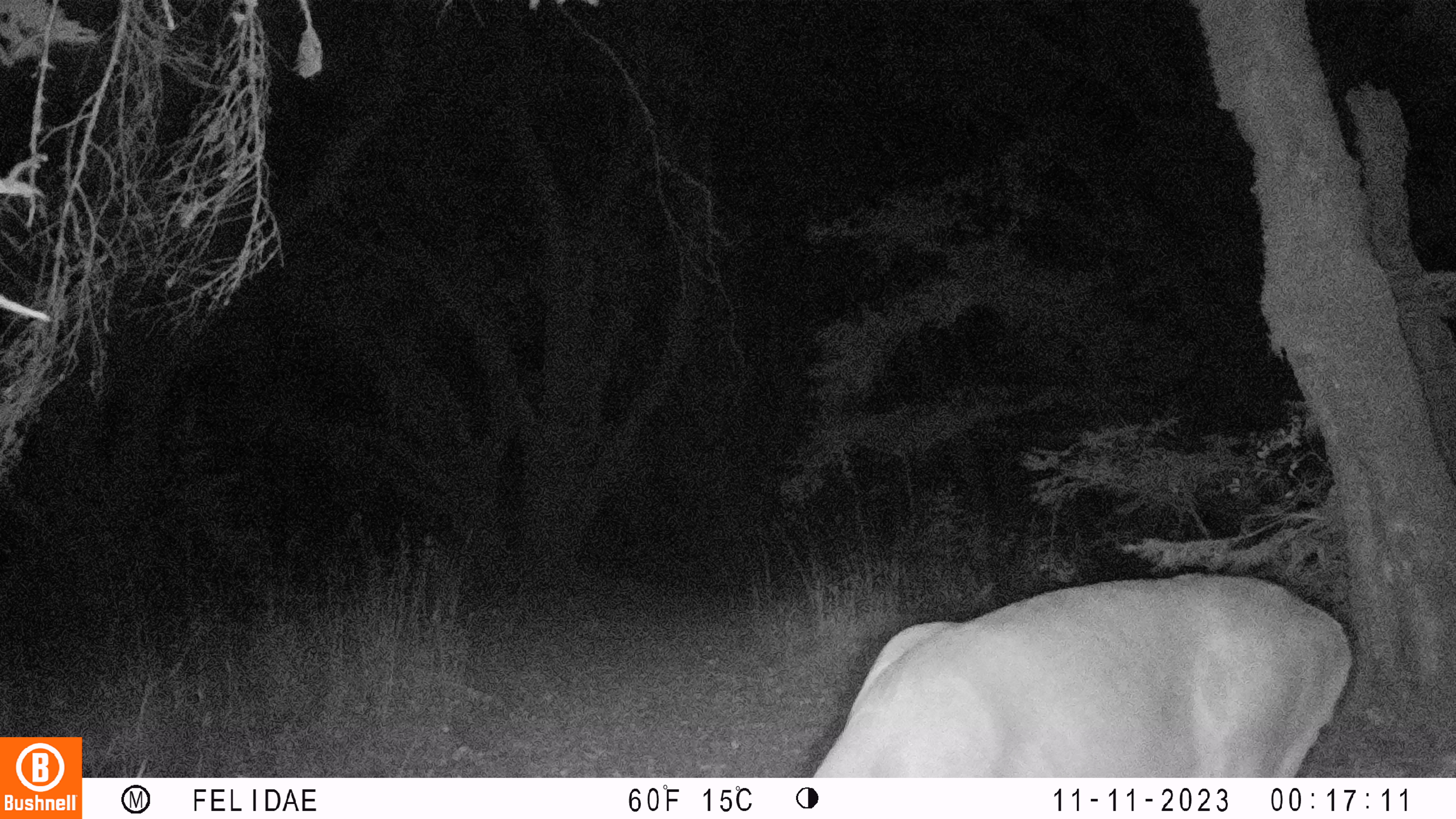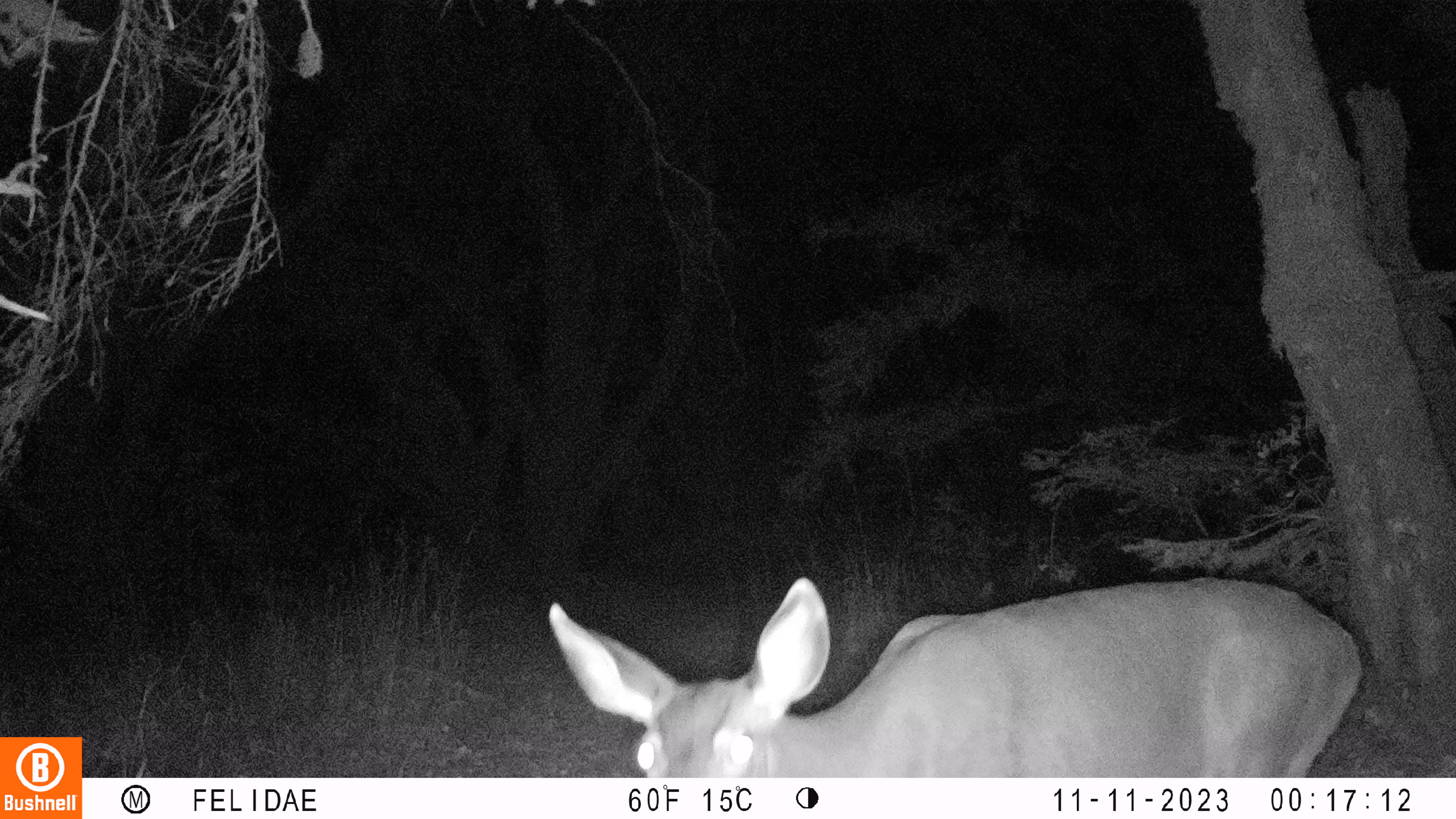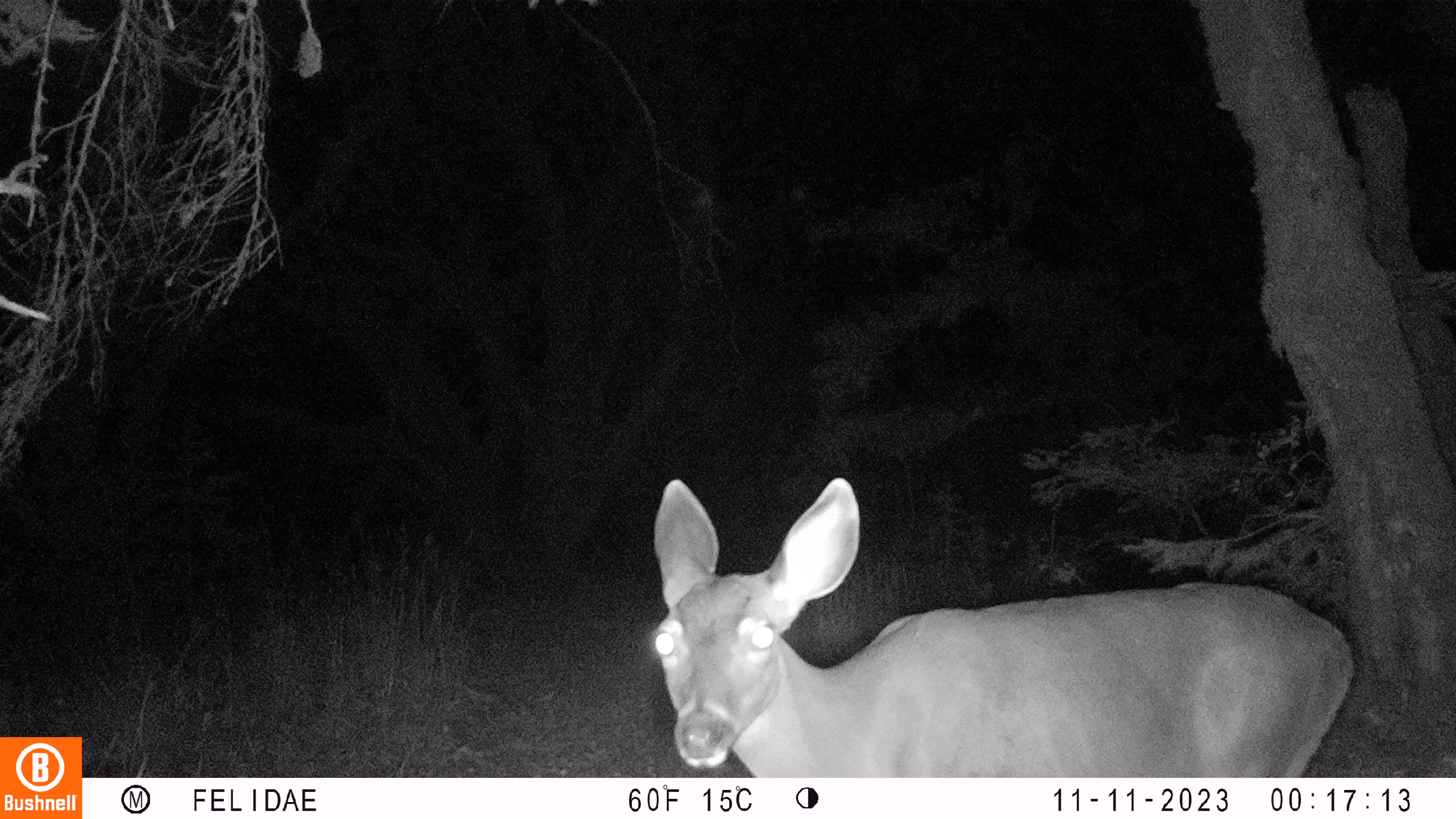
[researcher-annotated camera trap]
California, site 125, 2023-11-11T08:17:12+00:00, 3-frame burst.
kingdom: Animalia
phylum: Chordata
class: Mammalia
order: Artiodactyla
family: Cervidae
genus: Odocoileus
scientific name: Odocoileus hemionus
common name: mule deer